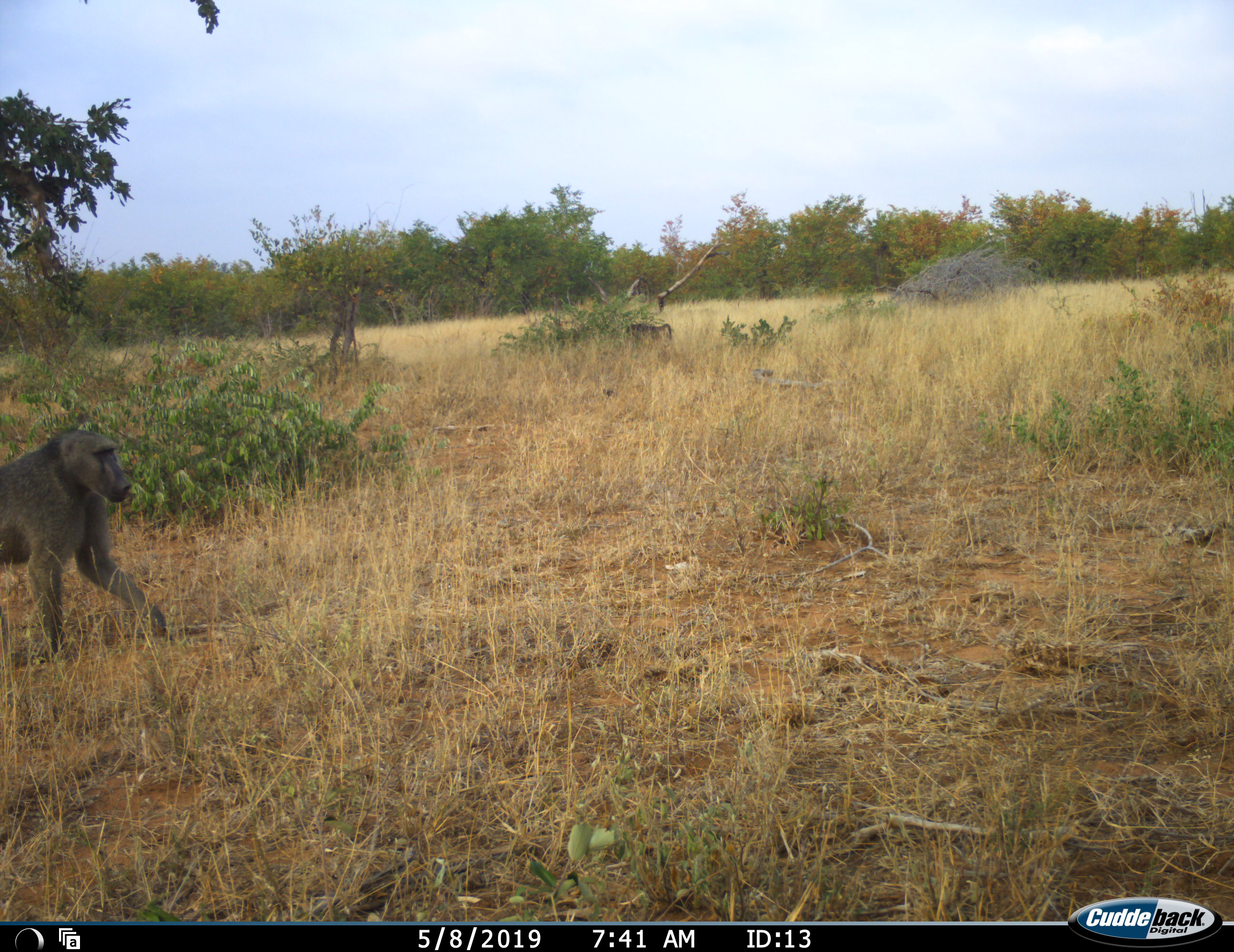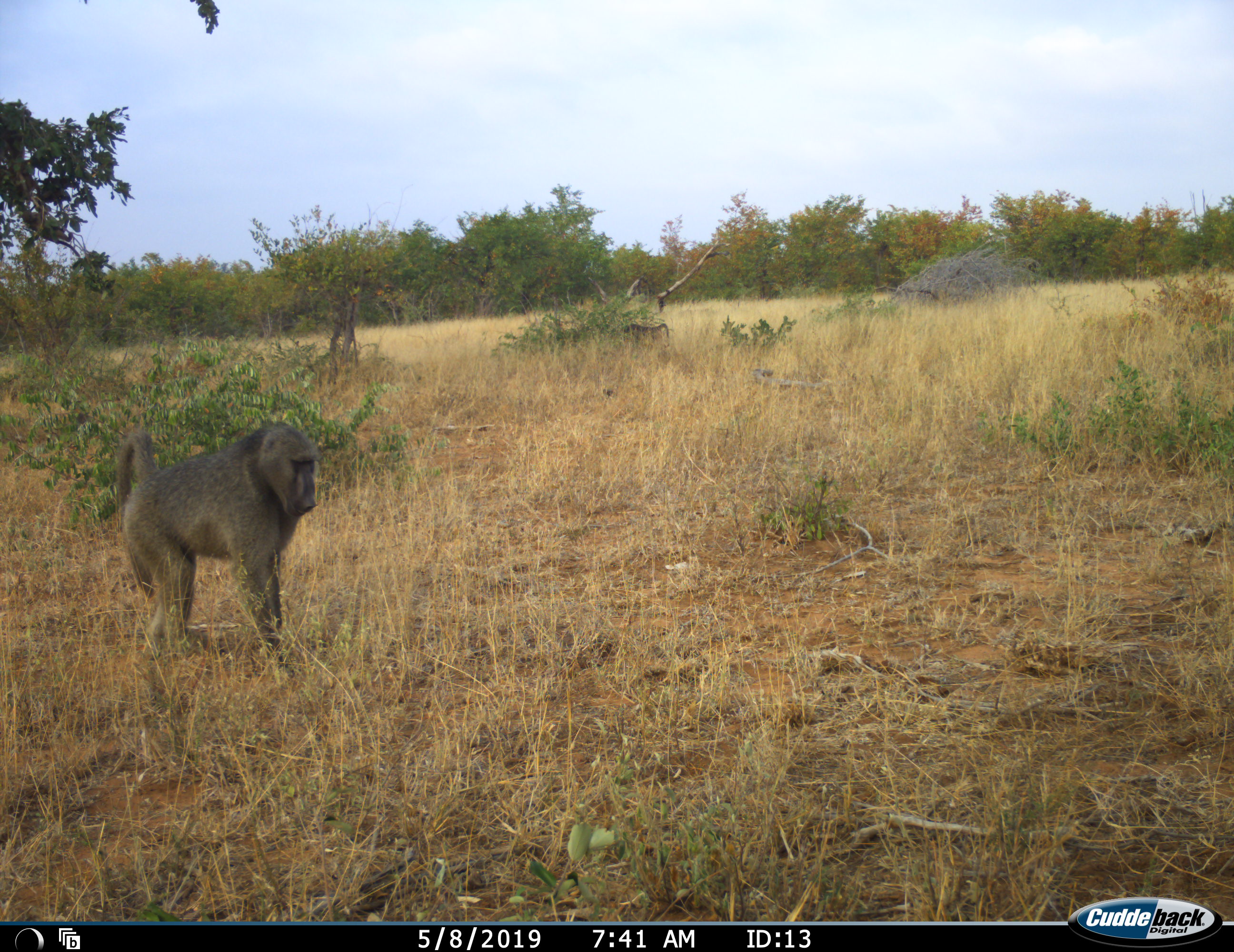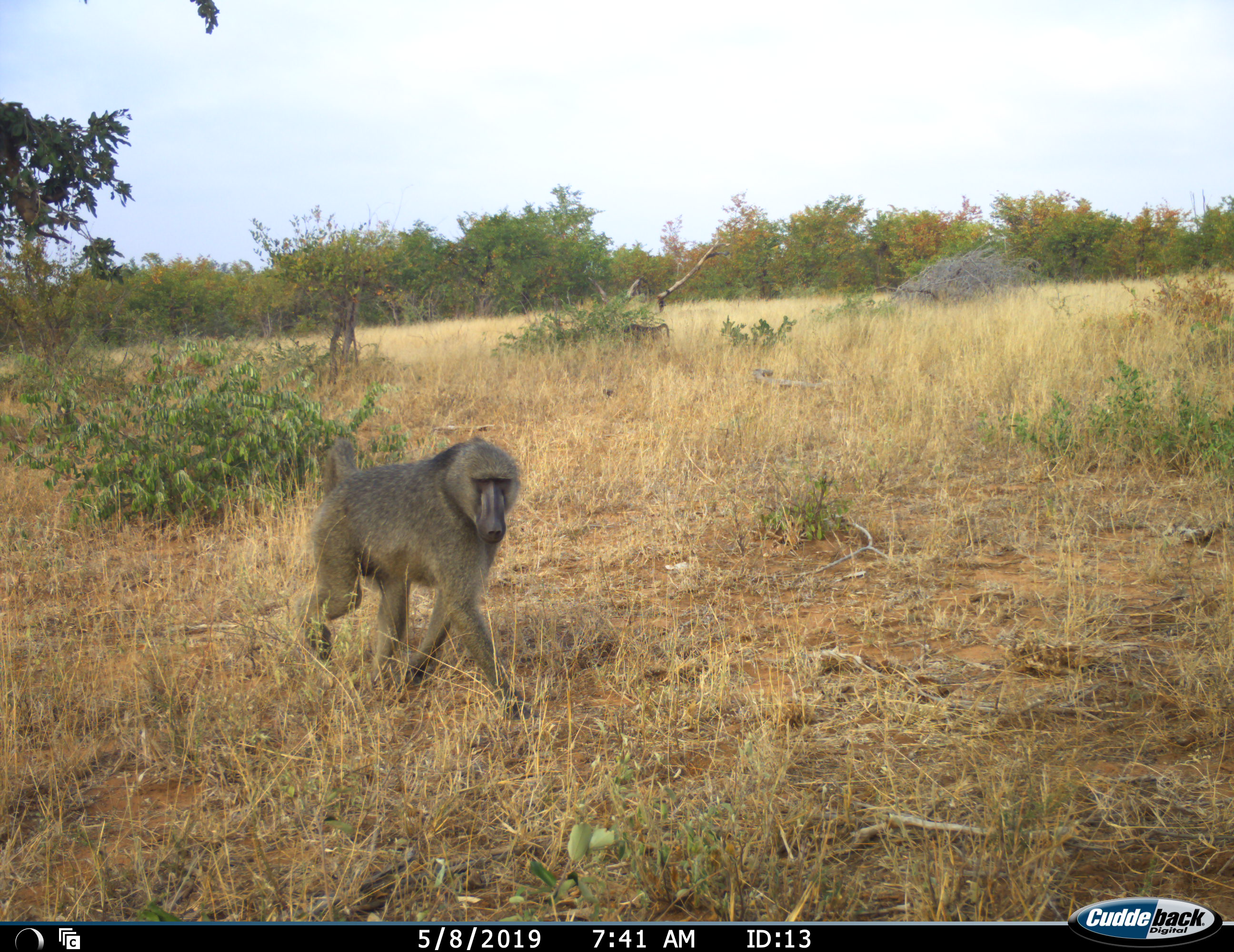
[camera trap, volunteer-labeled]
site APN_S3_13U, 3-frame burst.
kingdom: Animalia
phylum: Chordata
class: Mammalia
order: Primates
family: Cercopithecidae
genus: Papio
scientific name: Papio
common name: baboon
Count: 1.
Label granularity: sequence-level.